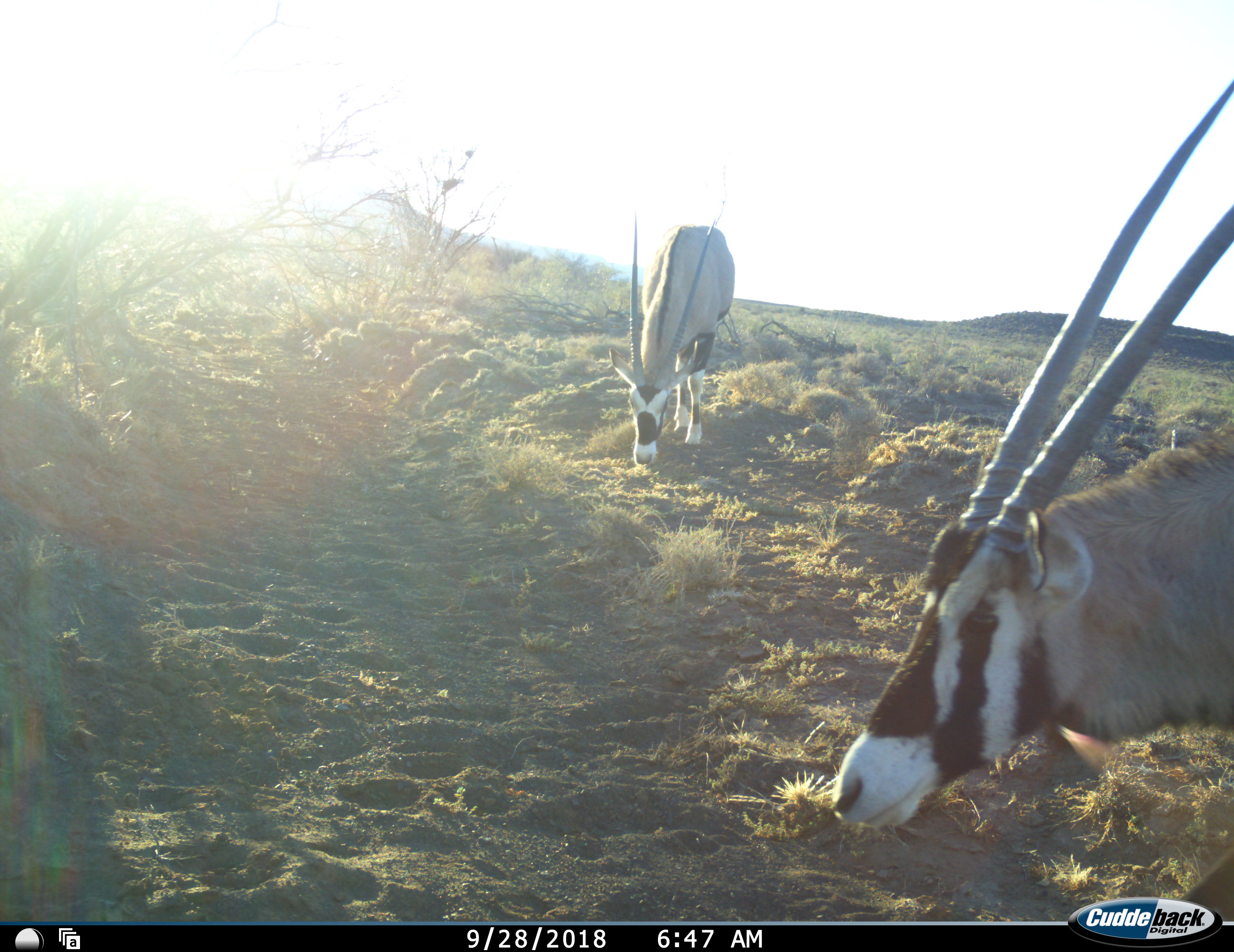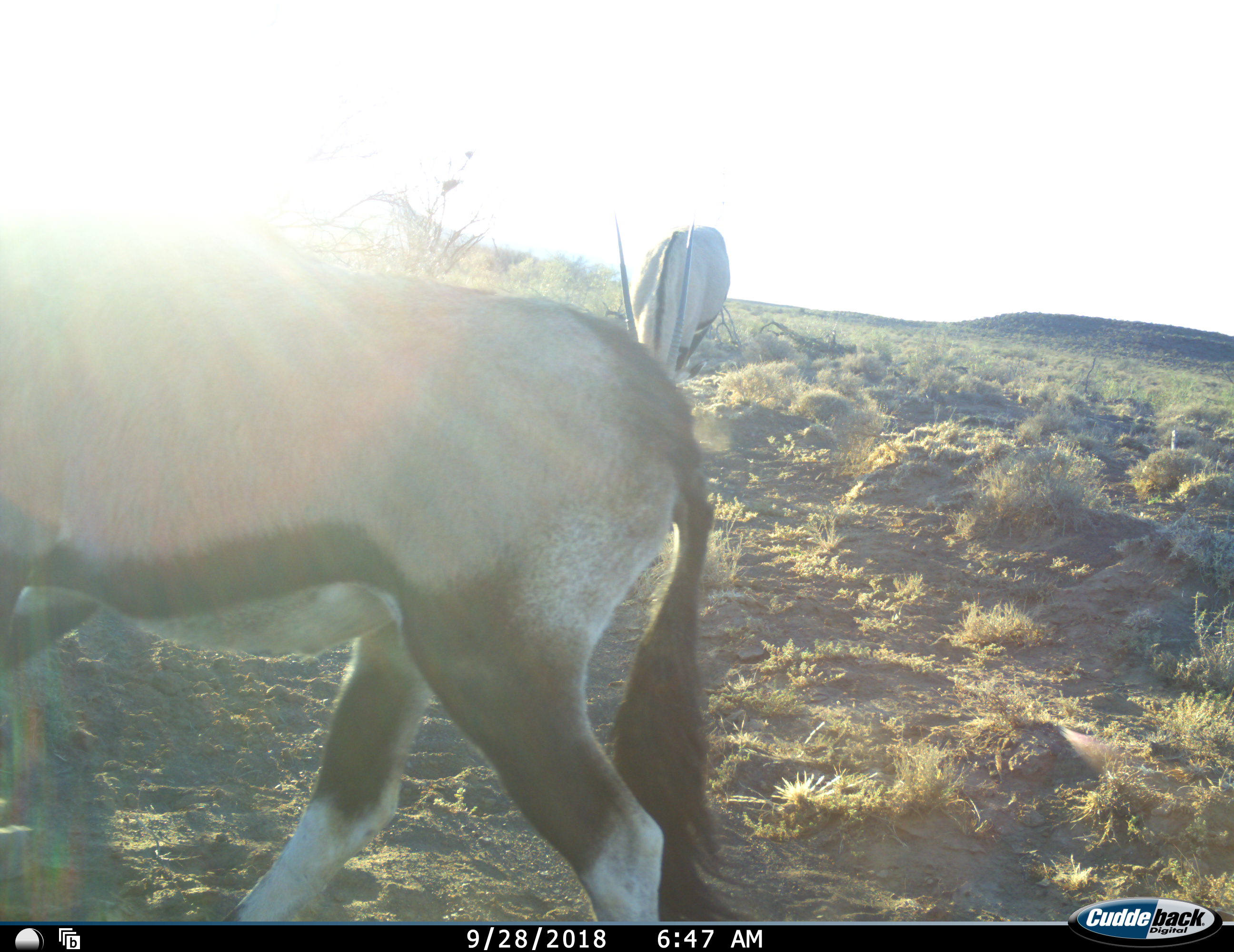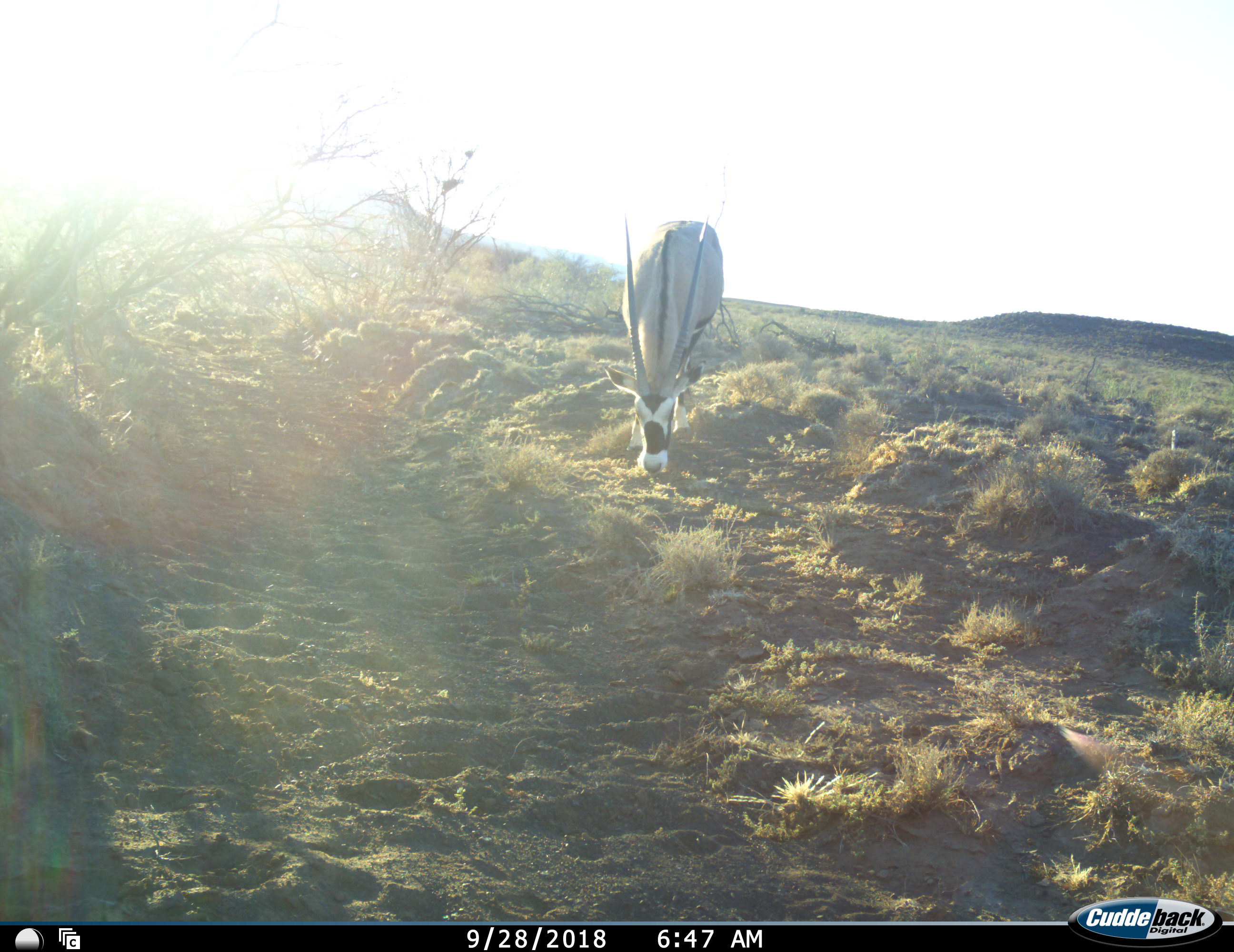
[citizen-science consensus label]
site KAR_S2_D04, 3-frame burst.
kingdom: Animalia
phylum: Chordata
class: Mammalia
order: Artiodactyla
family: Bovidae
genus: Oryx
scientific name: Oryx gazella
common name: gemsbok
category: oryx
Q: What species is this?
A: Oryx (gemsbok) (Oryx gazella).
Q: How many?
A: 2.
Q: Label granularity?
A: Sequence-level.